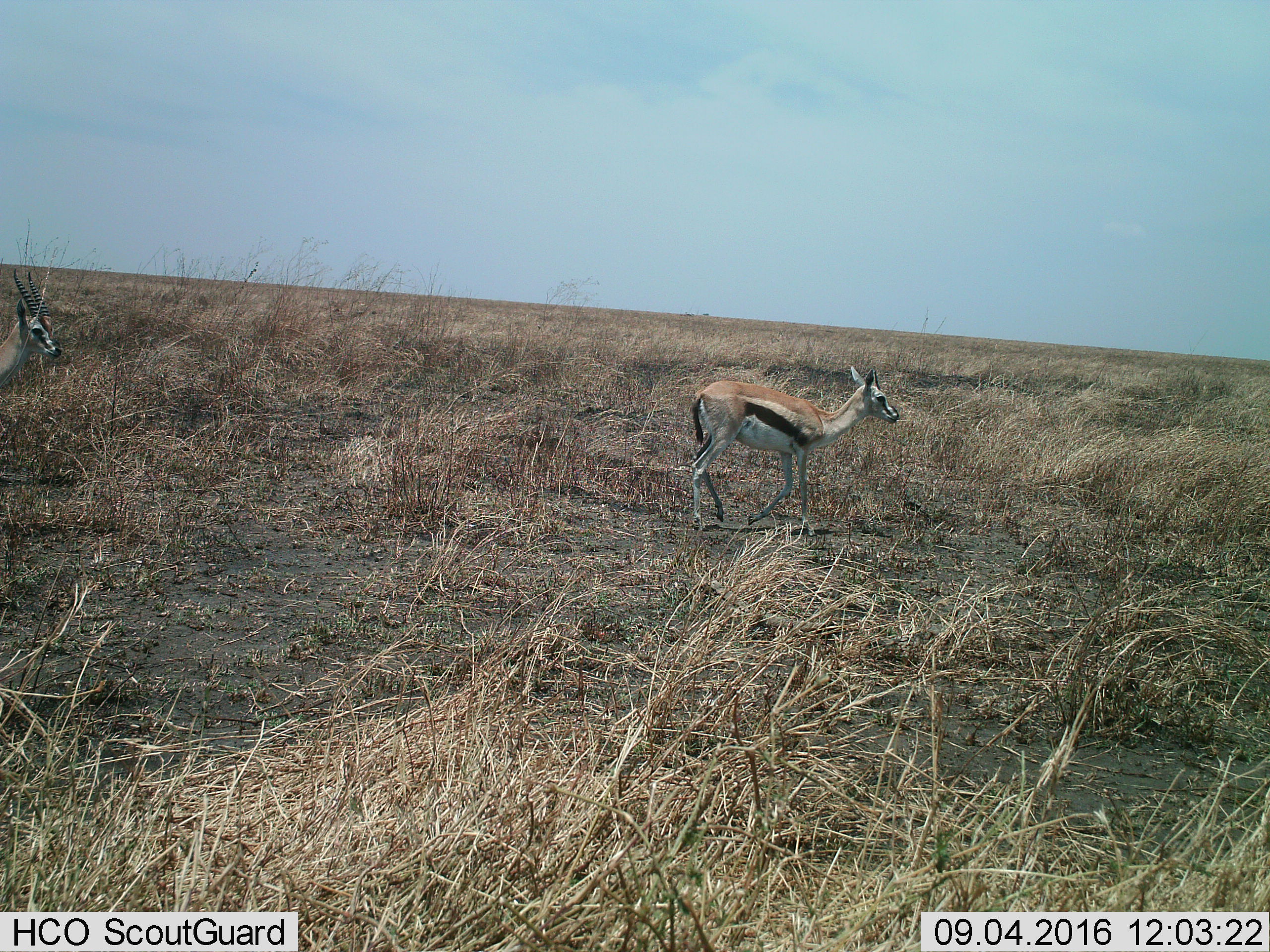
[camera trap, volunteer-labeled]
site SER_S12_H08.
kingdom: Animalia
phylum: Chordata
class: Mammalia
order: Artiodactyla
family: Bovidae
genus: Eudorcas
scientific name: Eudorcas thomsonii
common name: thomson's gazelle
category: gazellethomsons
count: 2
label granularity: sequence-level